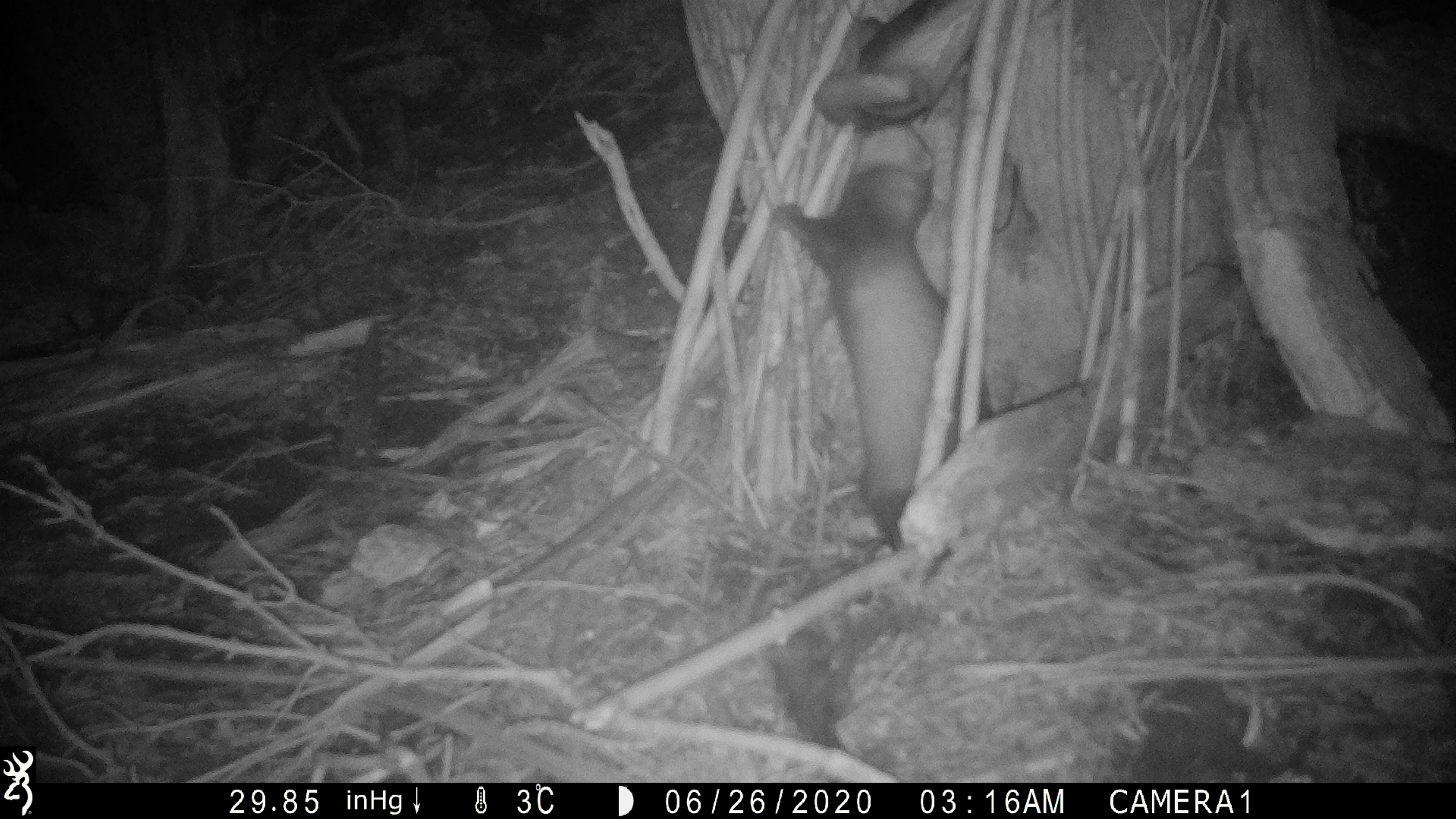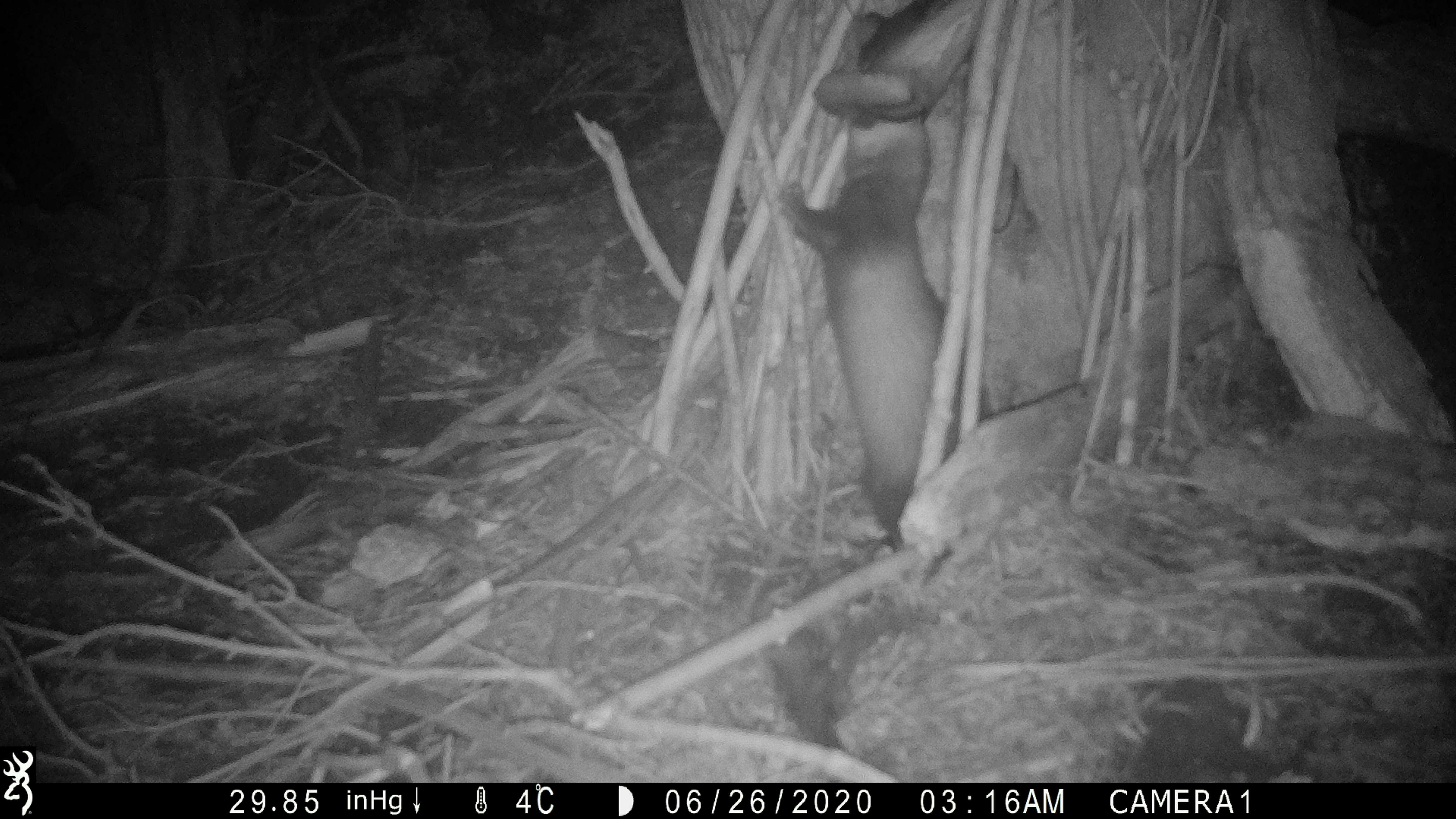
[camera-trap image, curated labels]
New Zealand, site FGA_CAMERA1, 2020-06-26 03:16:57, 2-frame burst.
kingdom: Animalia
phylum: Chordata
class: Mammalia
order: Carnivora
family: Mustelidae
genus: Mustela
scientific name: Mustela furo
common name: ferret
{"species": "ferret (Mustela furo)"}